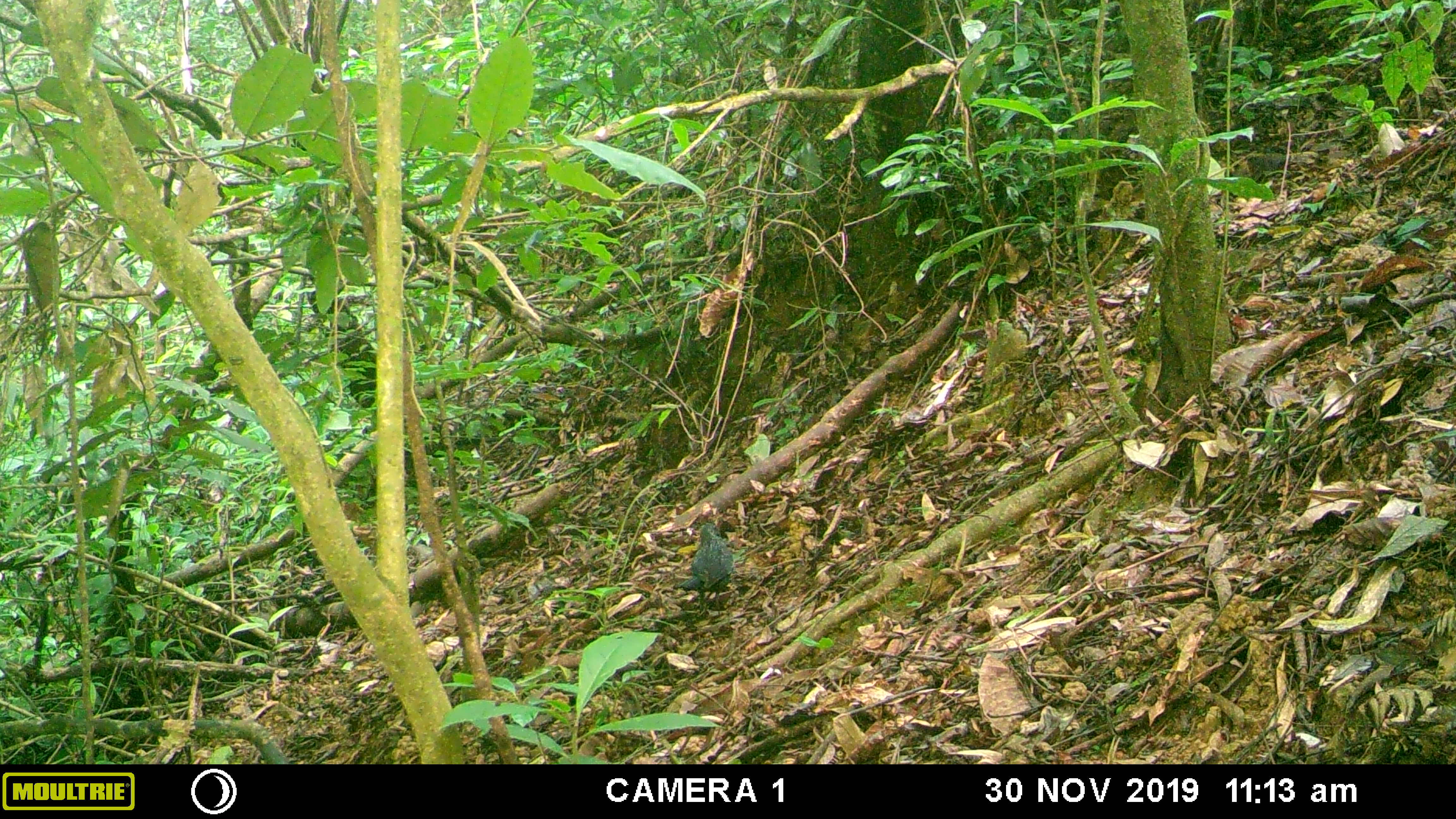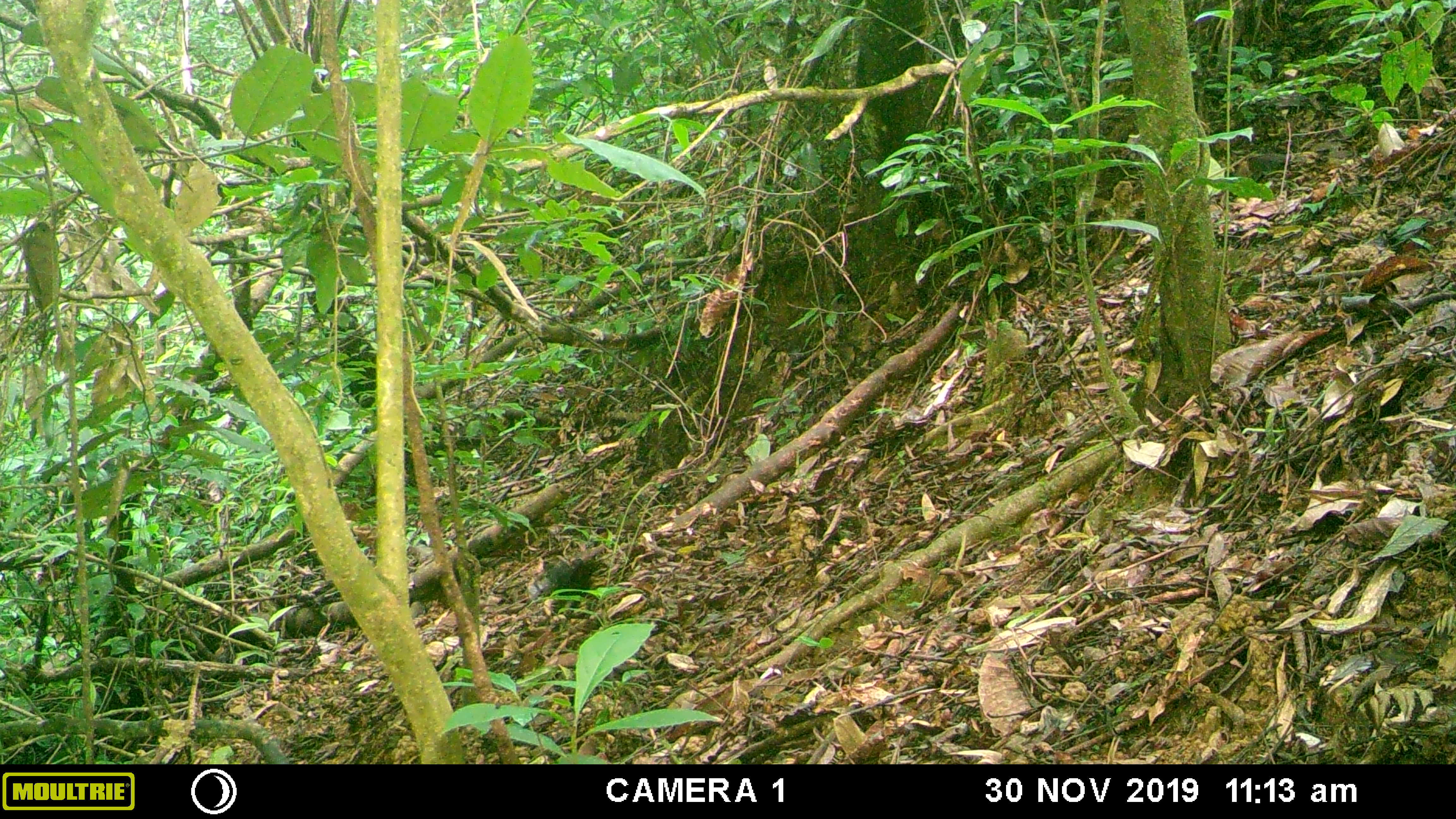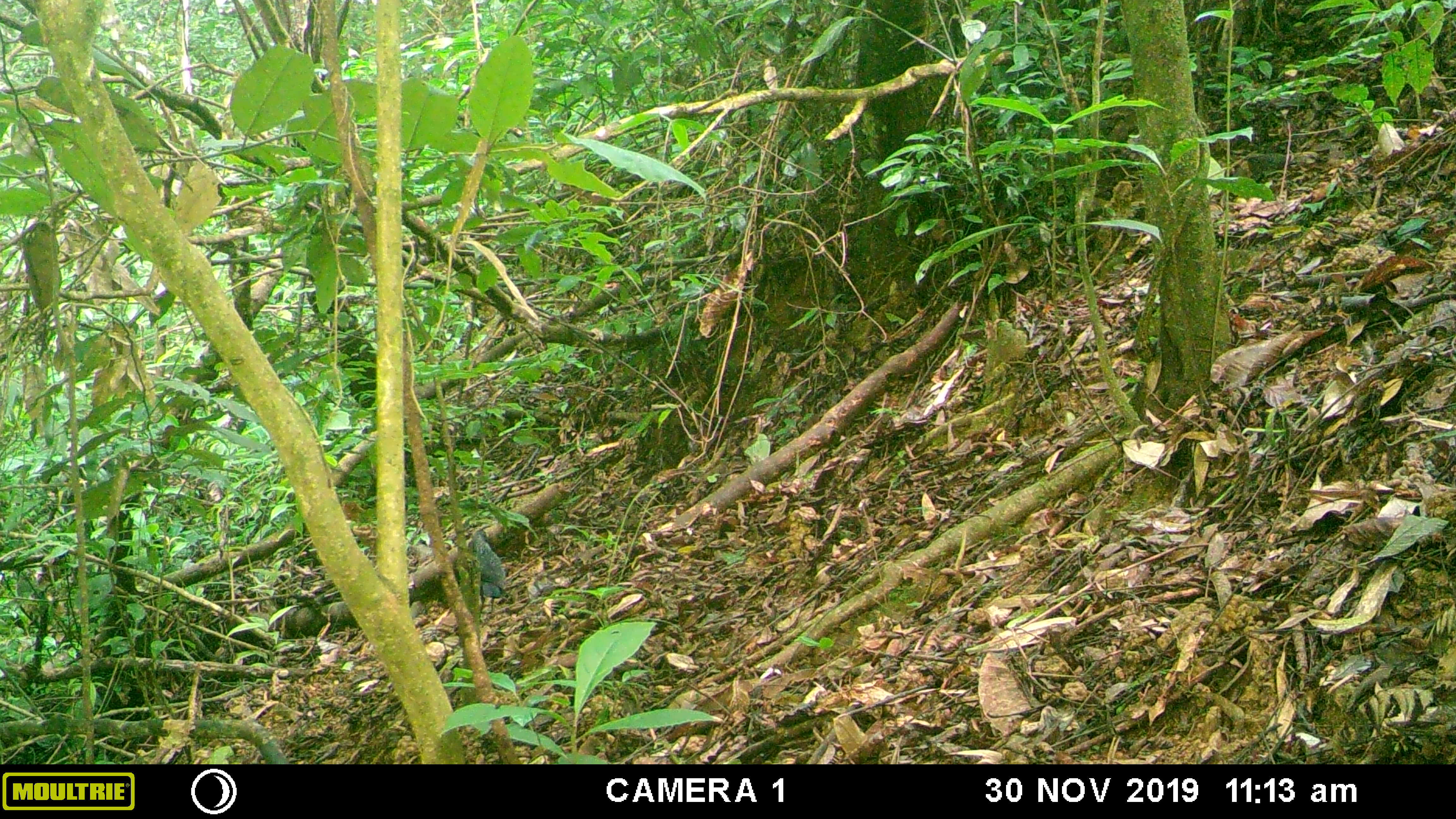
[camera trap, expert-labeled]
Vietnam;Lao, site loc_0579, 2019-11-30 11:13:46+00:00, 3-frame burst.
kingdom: Animalia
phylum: Chordata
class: Aves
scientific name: Aves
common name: bird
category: unidentified bird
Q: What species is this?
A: Unidentified bird (bird) (Aves).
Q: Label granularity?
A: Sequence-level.